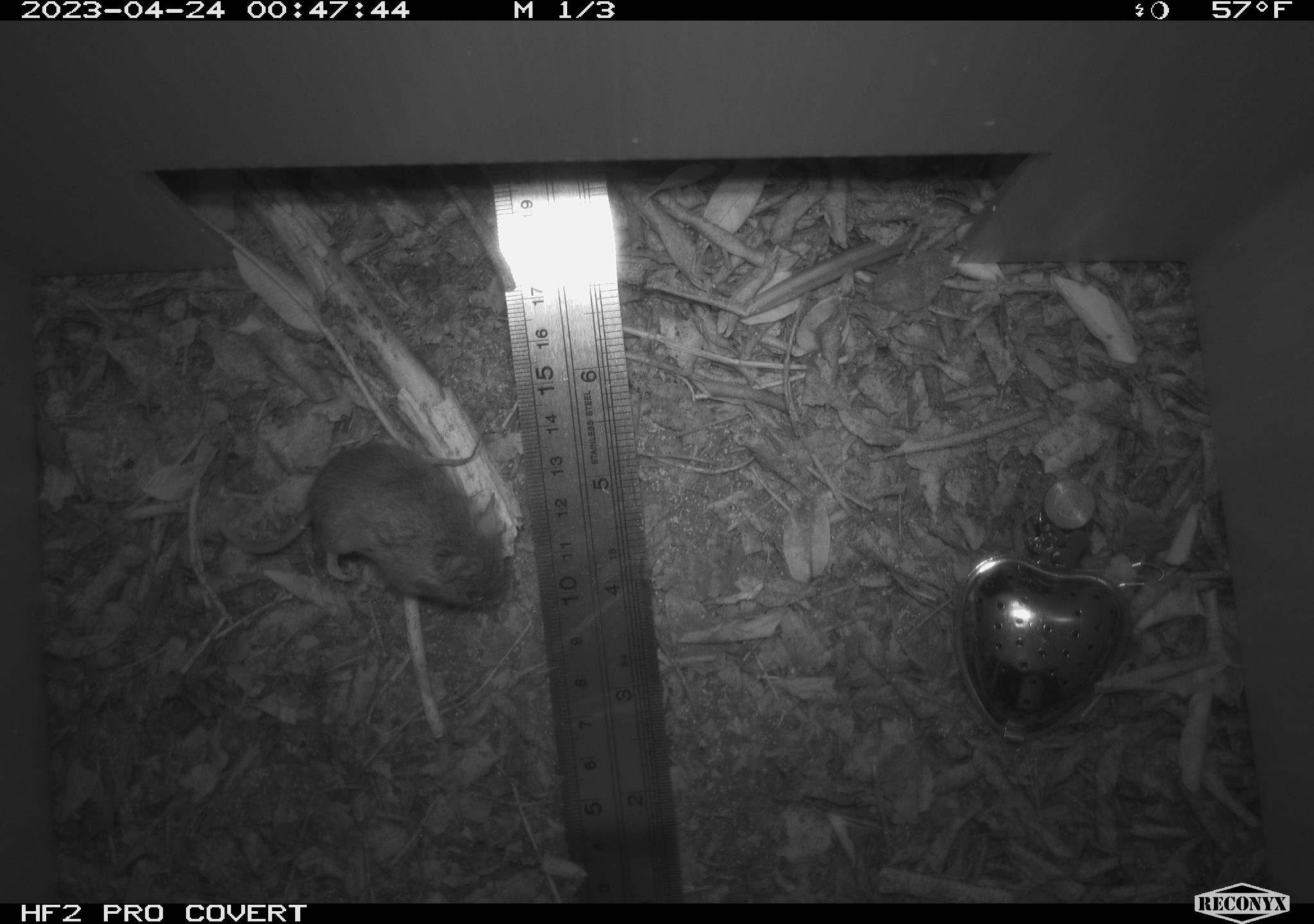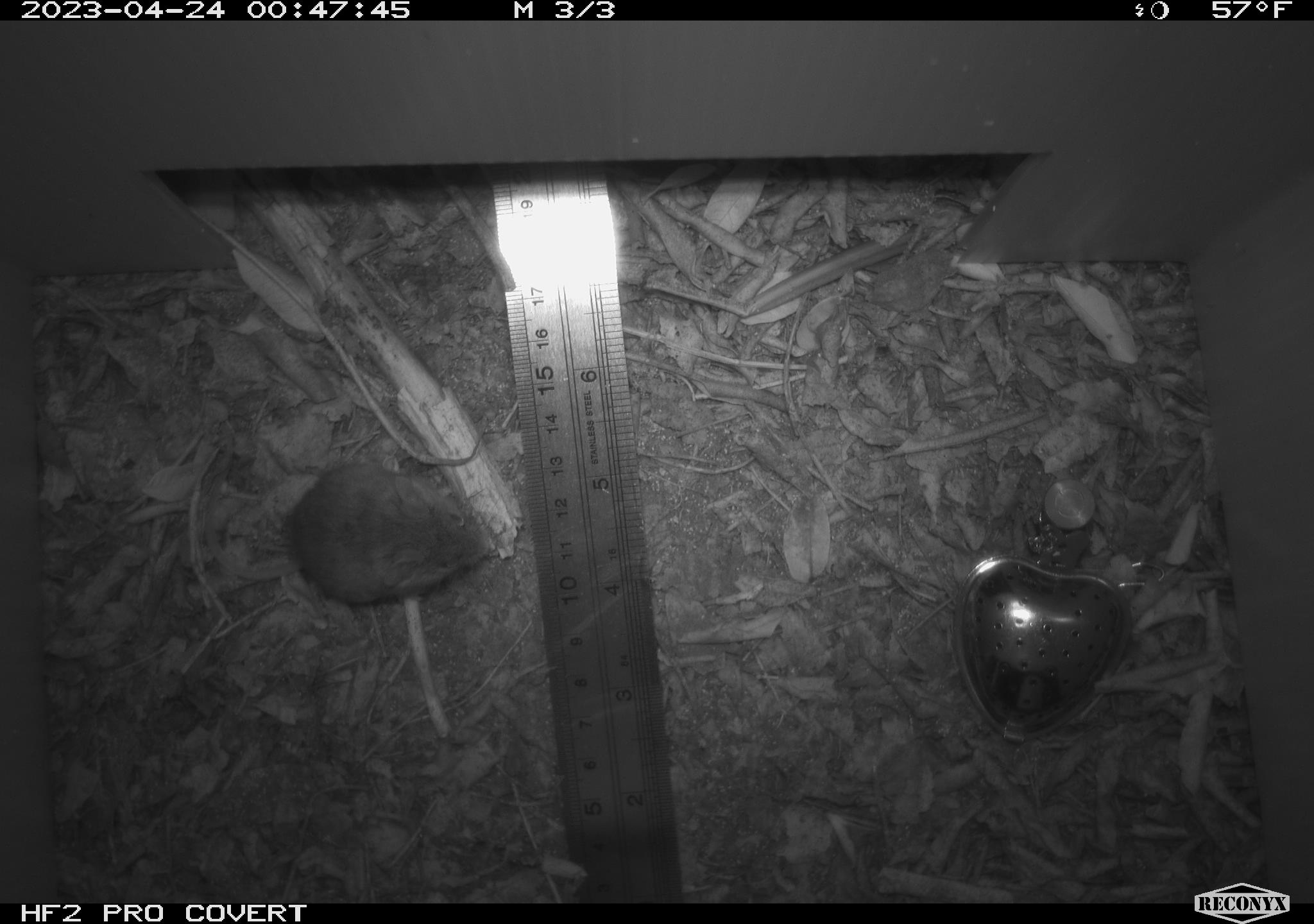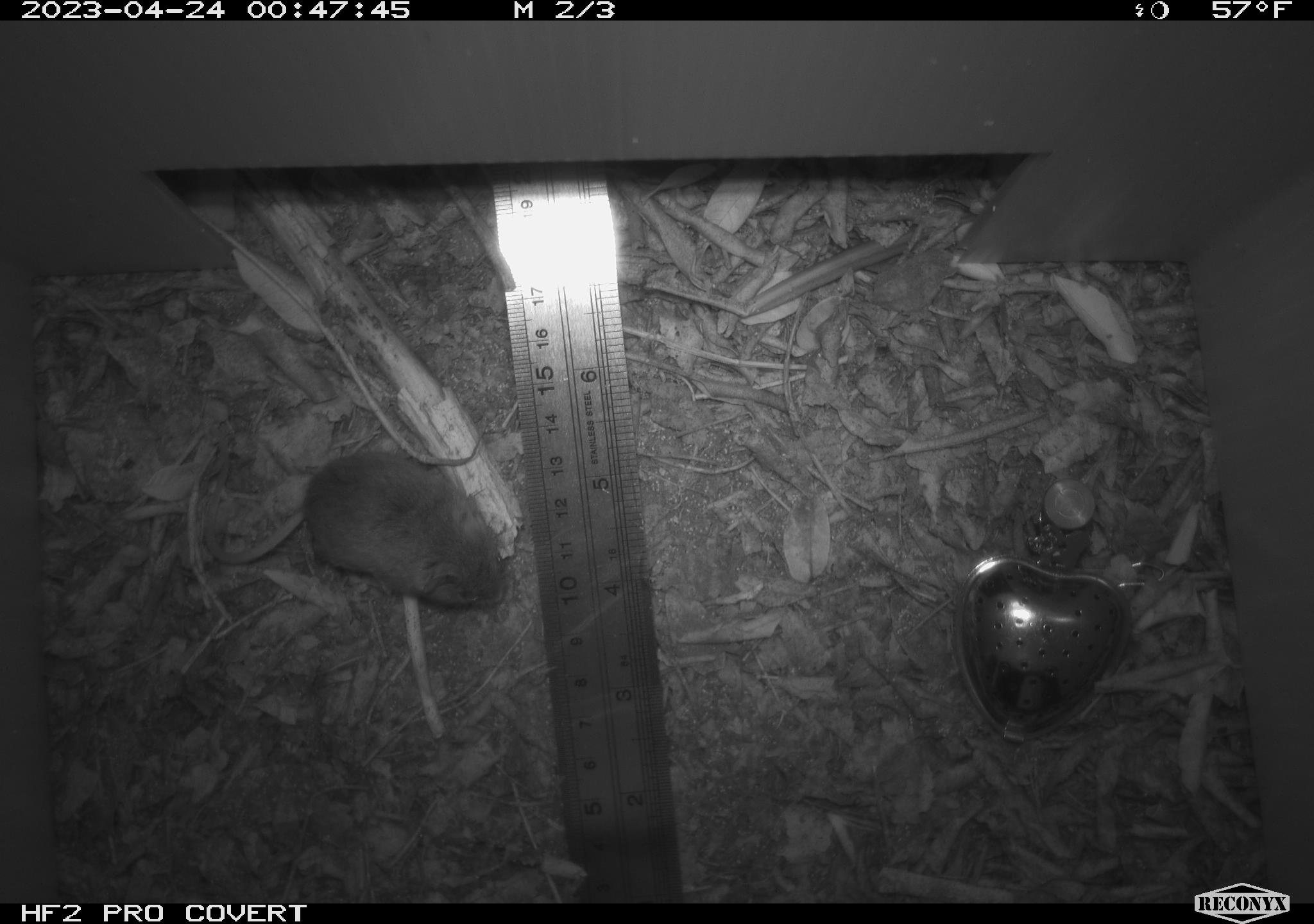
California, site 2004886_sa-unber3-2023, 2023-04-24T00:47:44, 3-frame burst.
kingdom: Animalia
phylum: Chordata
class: Mammalia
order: Rodentia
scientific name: Rodentia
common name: mouse species